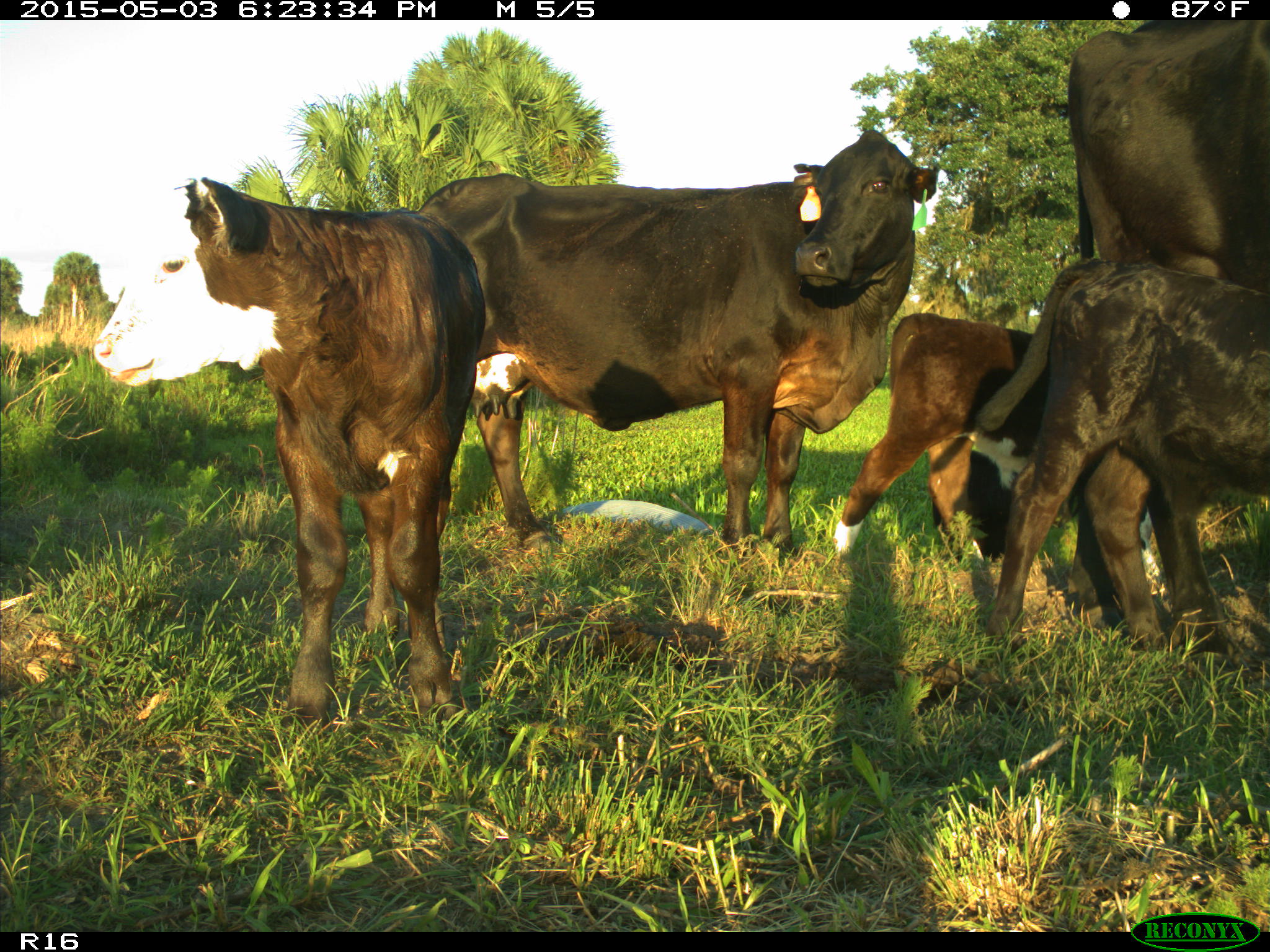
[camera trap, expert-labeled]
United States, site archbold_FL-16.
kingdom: Animalia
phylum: Chordata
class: Mammalia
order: Artiodactyla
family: Bovidae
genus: Bos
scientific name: Bos taurus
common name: domestic cow